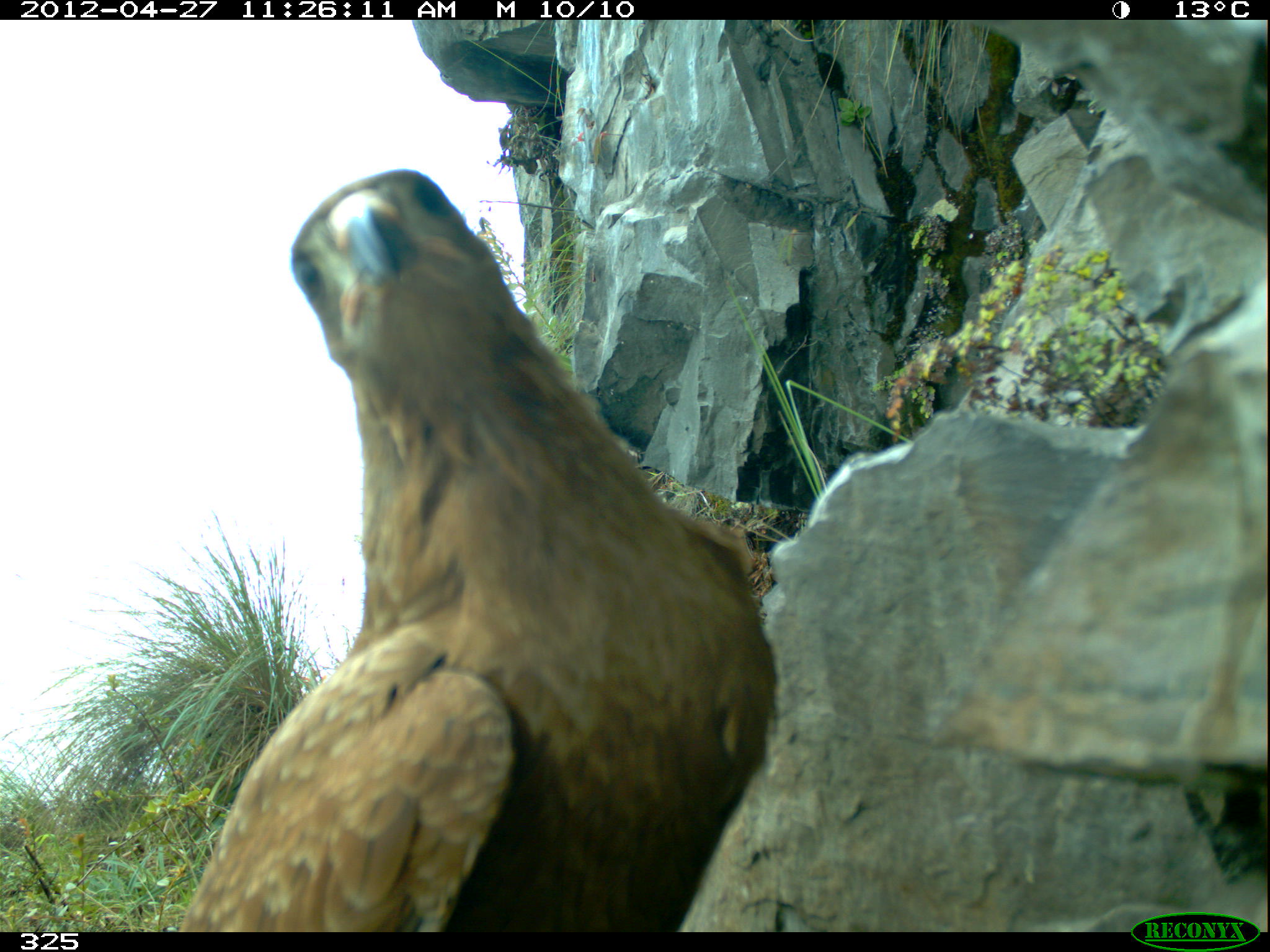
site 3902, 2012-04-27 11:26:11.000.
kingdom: Animalia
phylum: Chordata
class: Aves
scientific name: Aves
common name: bird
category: unknown bird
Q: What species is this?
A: Unknown bird (bird) (Aves).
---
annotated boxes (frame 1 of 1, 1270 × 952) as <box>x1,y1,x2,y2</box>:
unknown bird: <box>171,164,779,932</box>